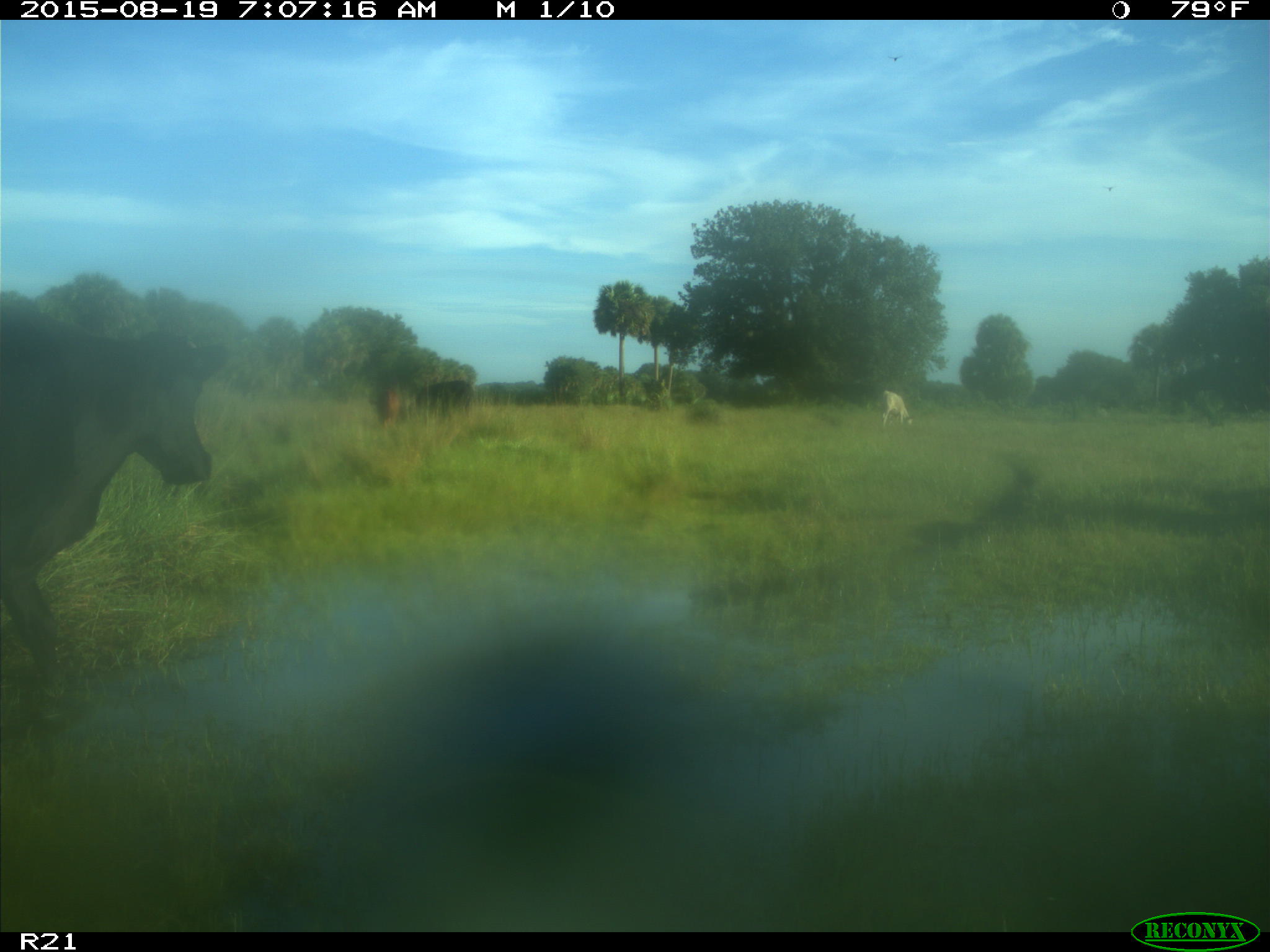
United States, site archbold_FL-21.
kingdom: Animalia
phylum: Chordata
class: Mammalia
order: Artiodactyla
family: Bovidae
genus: Bos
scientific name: Bos taurus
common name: domestic cow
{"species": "Bos taurus (domestic cow)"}